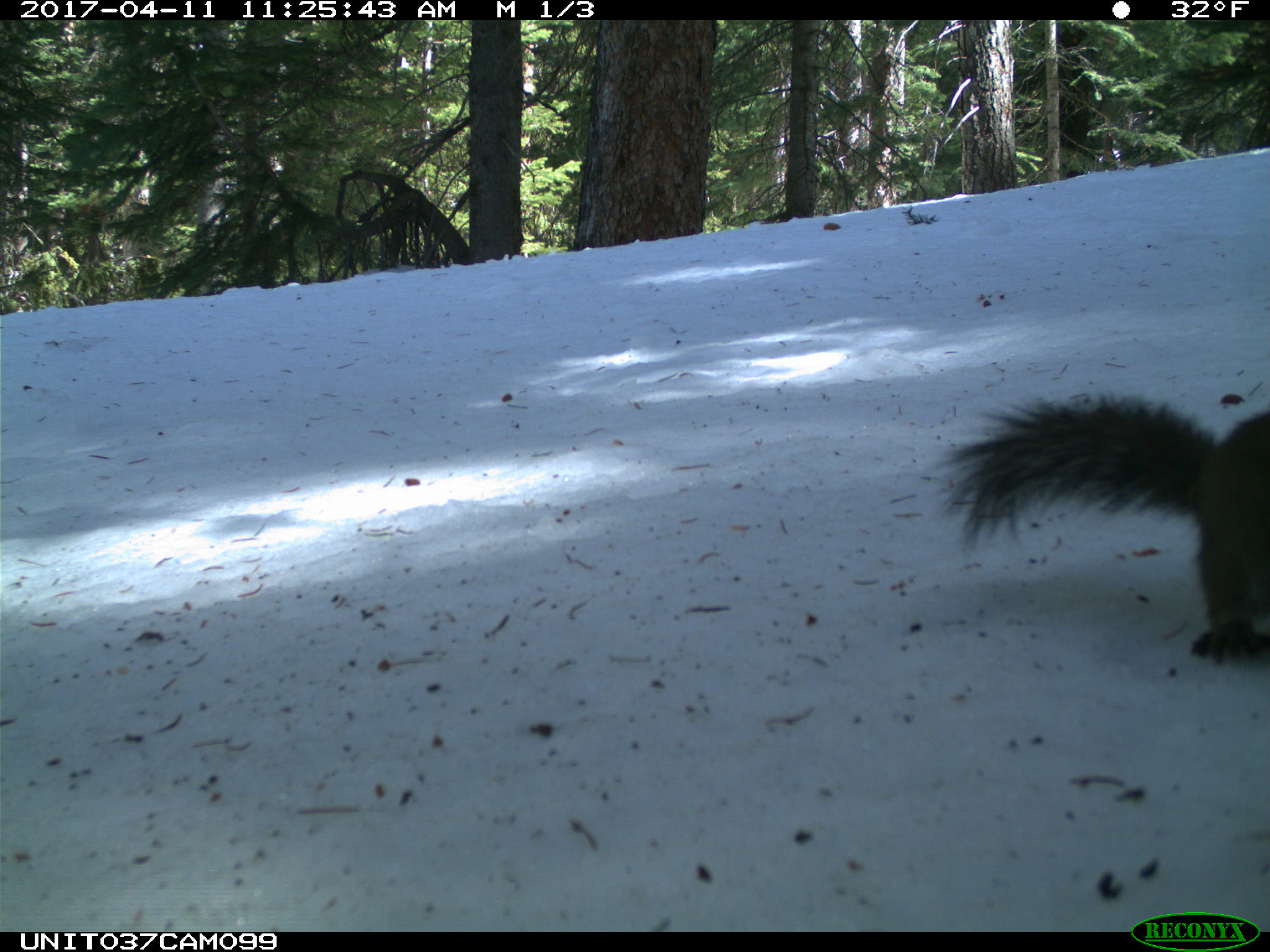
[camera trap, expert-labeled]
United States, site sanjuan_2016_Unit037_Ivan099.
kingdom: Animalia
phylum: Chordata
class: Mammalia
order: Rodentia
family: Sciuridae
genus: Tamiasciurus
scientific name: Tamiasciurus hudsonicus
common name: american red squirrel